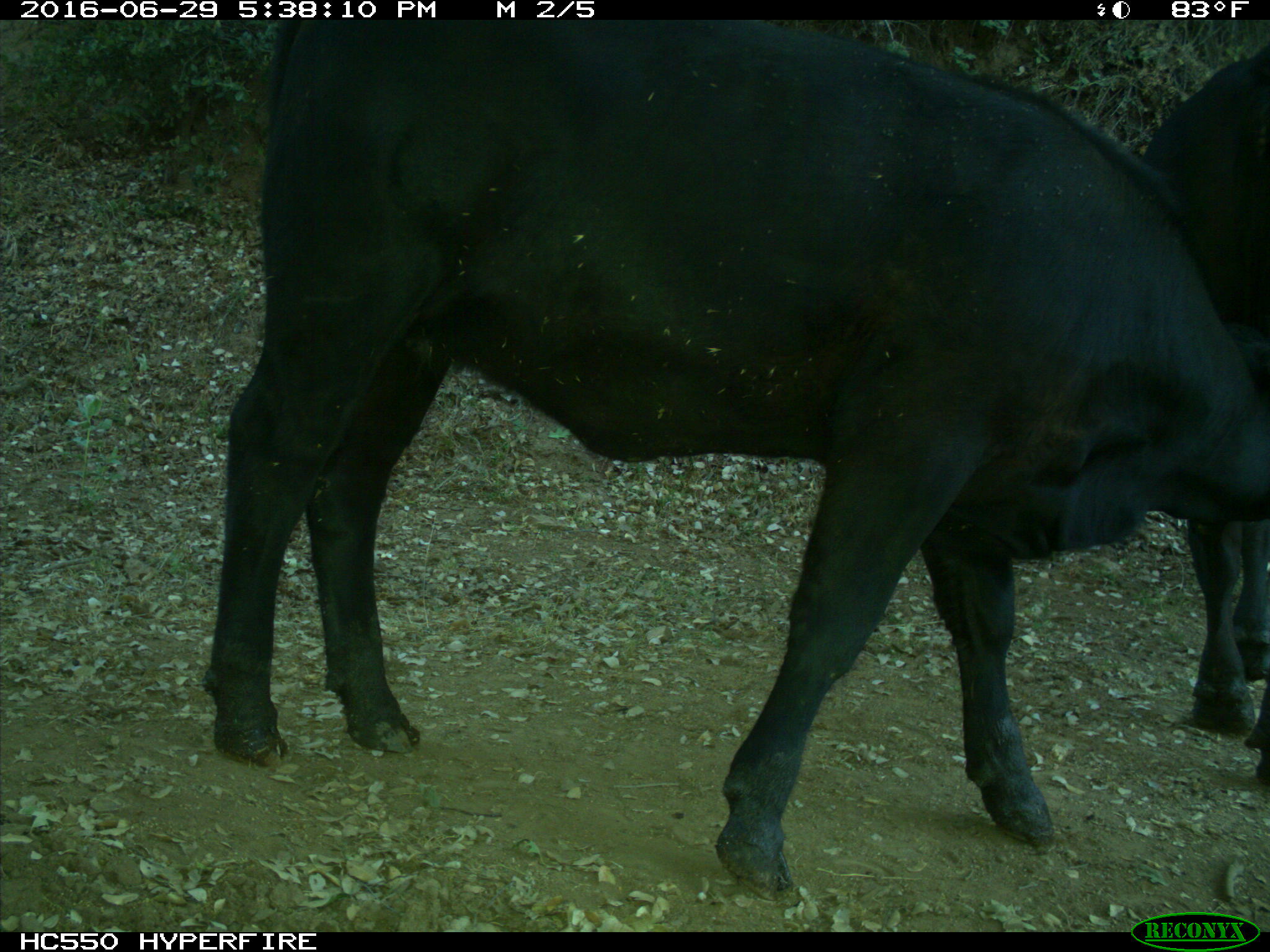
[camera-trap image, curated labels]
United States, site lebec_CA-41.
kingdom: Animalia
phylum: Chordata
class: Mammalia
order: Artiodactyla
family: Bovidae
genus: Bos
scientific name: Bos taurus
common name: domestic cow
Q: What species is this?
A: Bos taurus (domestic cow).